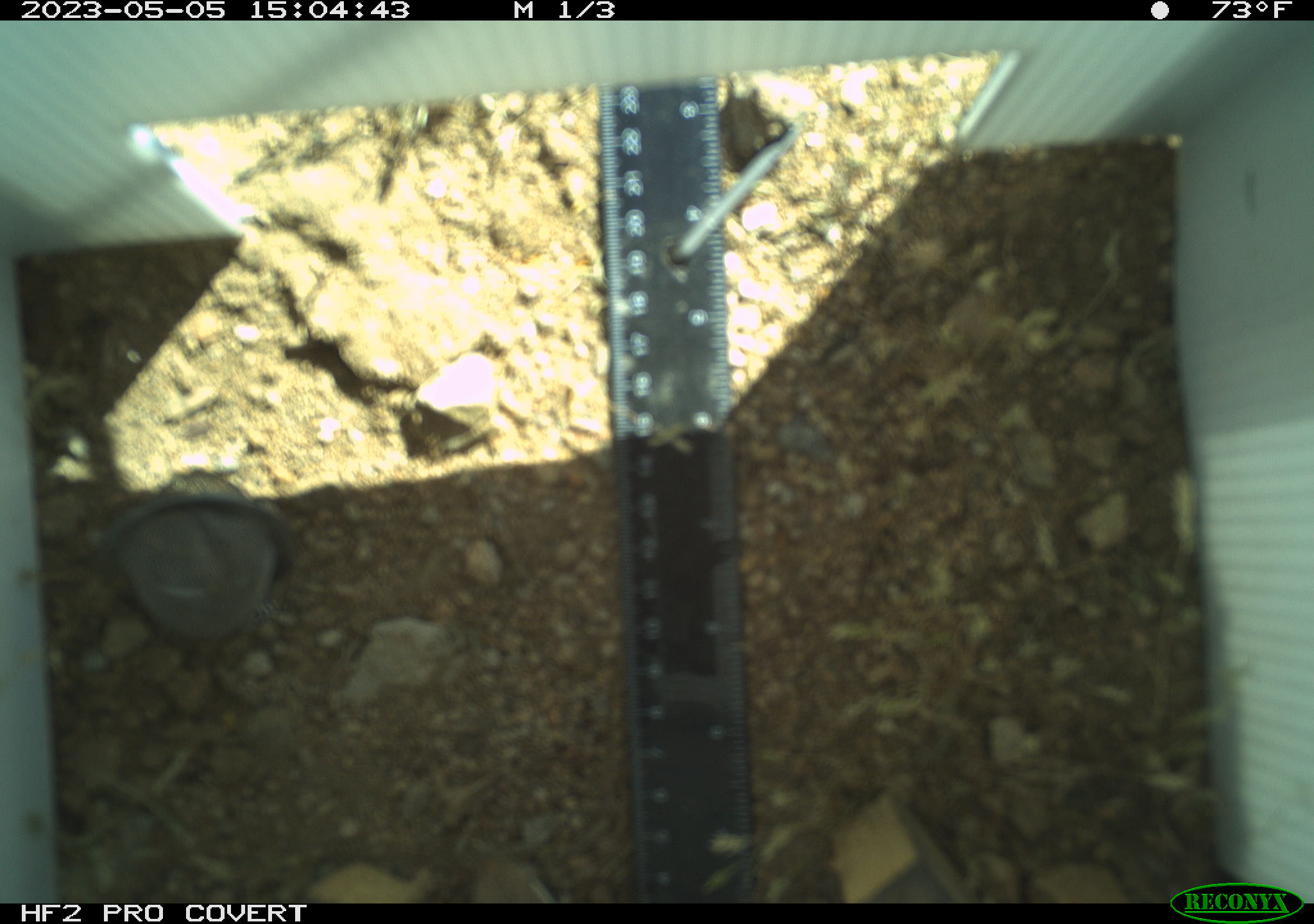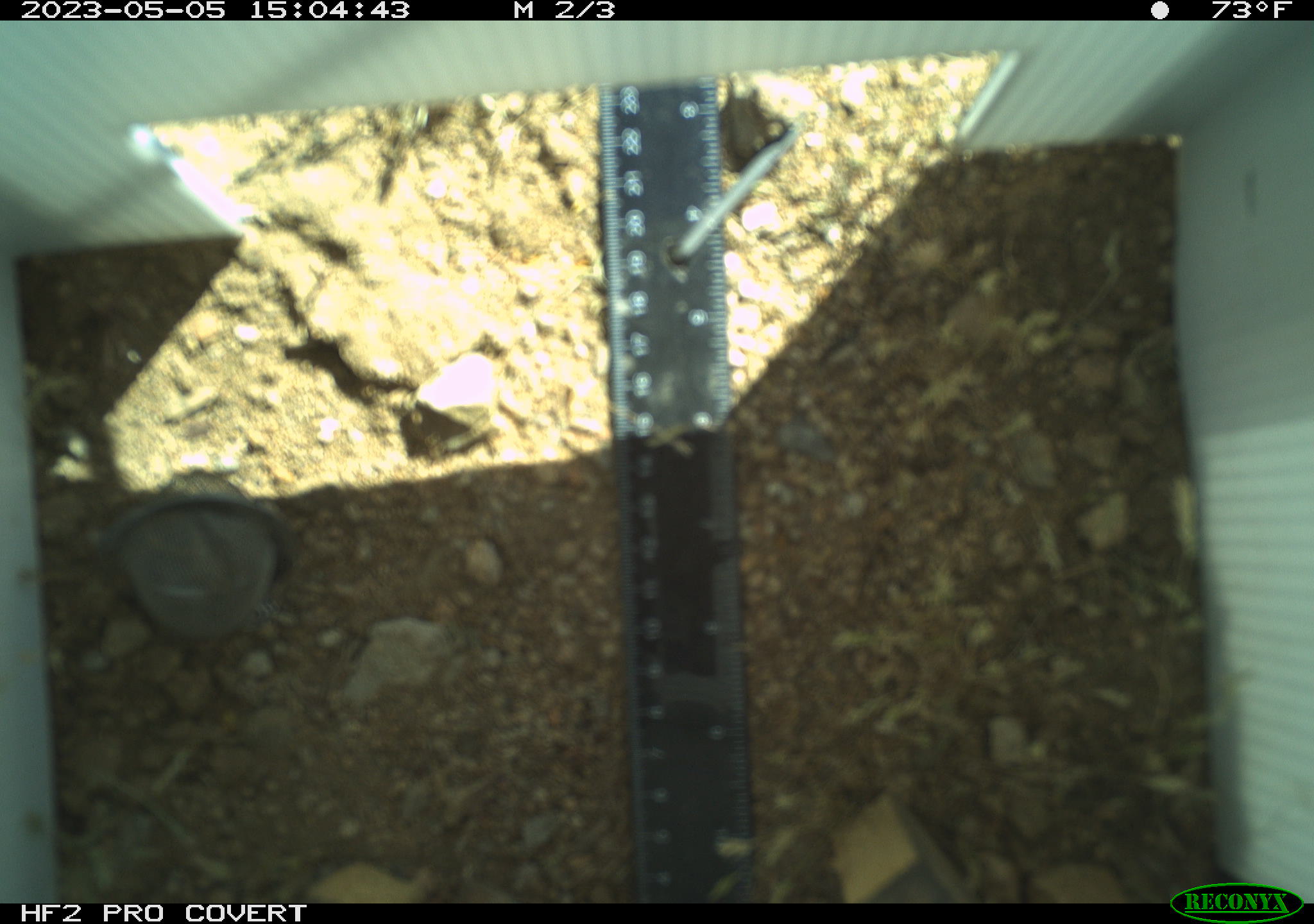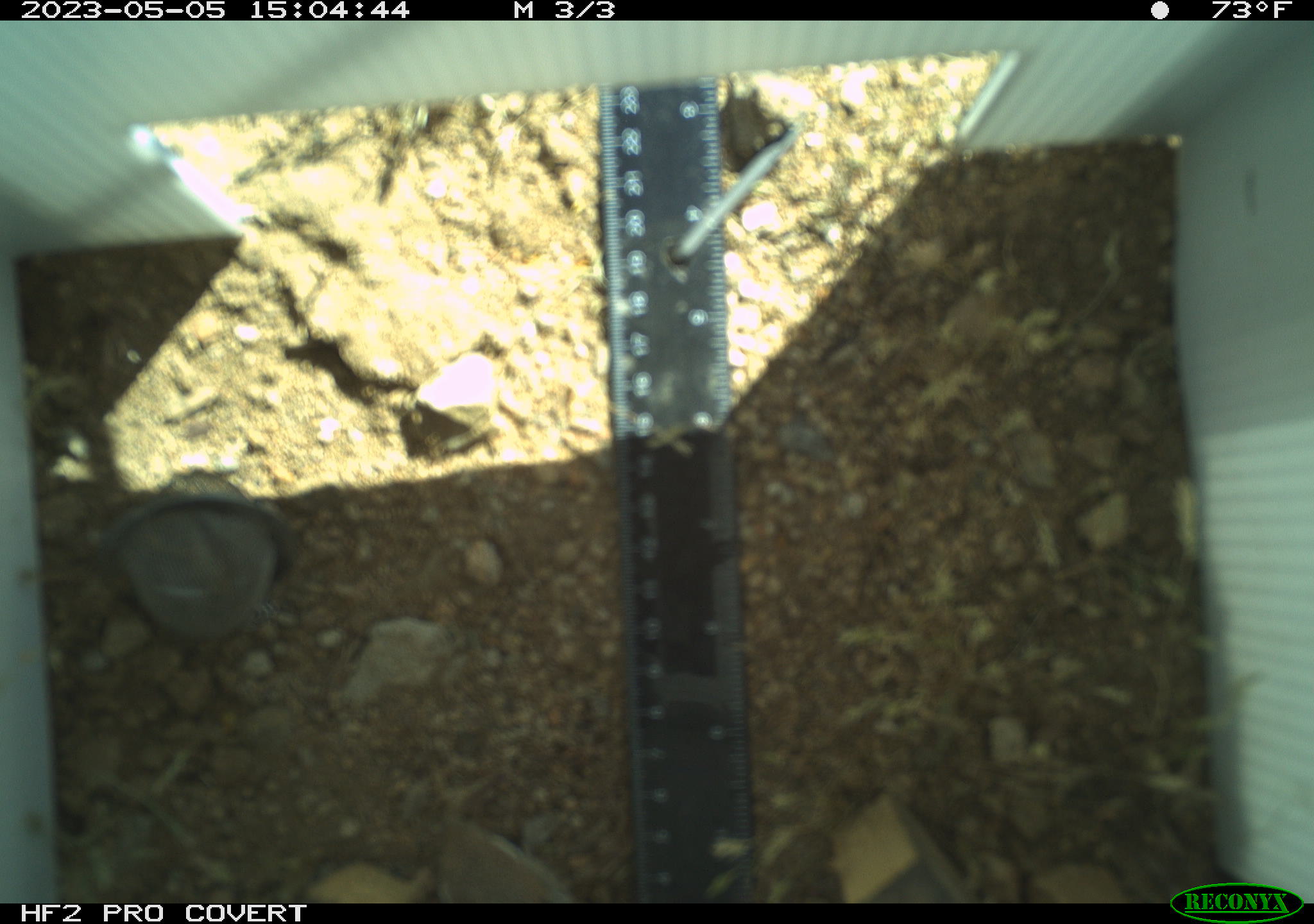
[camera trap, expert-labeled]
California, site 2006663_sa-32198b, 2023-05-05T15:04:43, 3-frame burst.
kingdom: Animalia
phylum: Chordata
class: Mammalia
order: Rodentia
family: Sciuridae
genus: Ammospermophilus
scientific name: Ammospermophilus leucurus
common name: white-tailed antelope squirrel